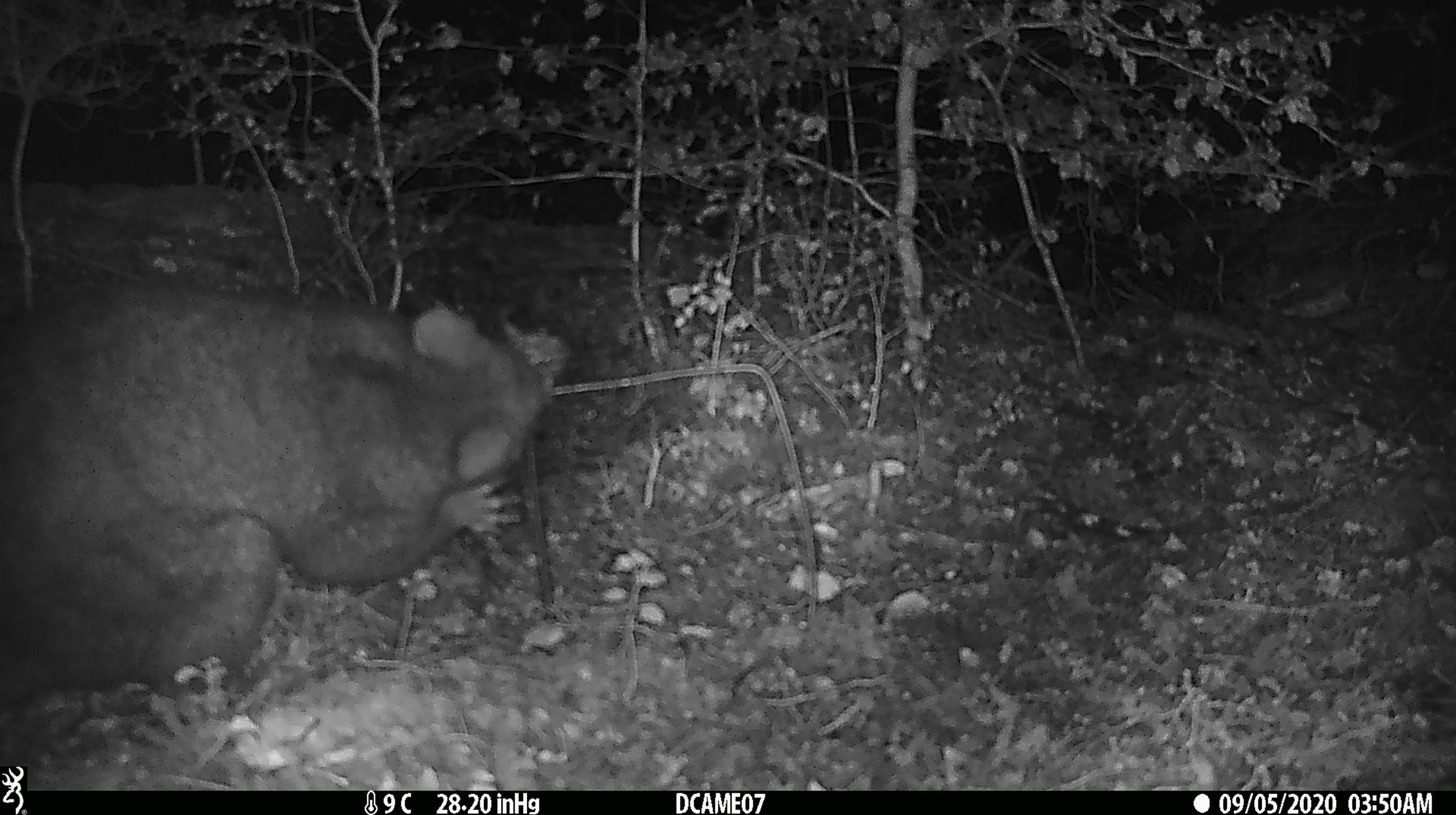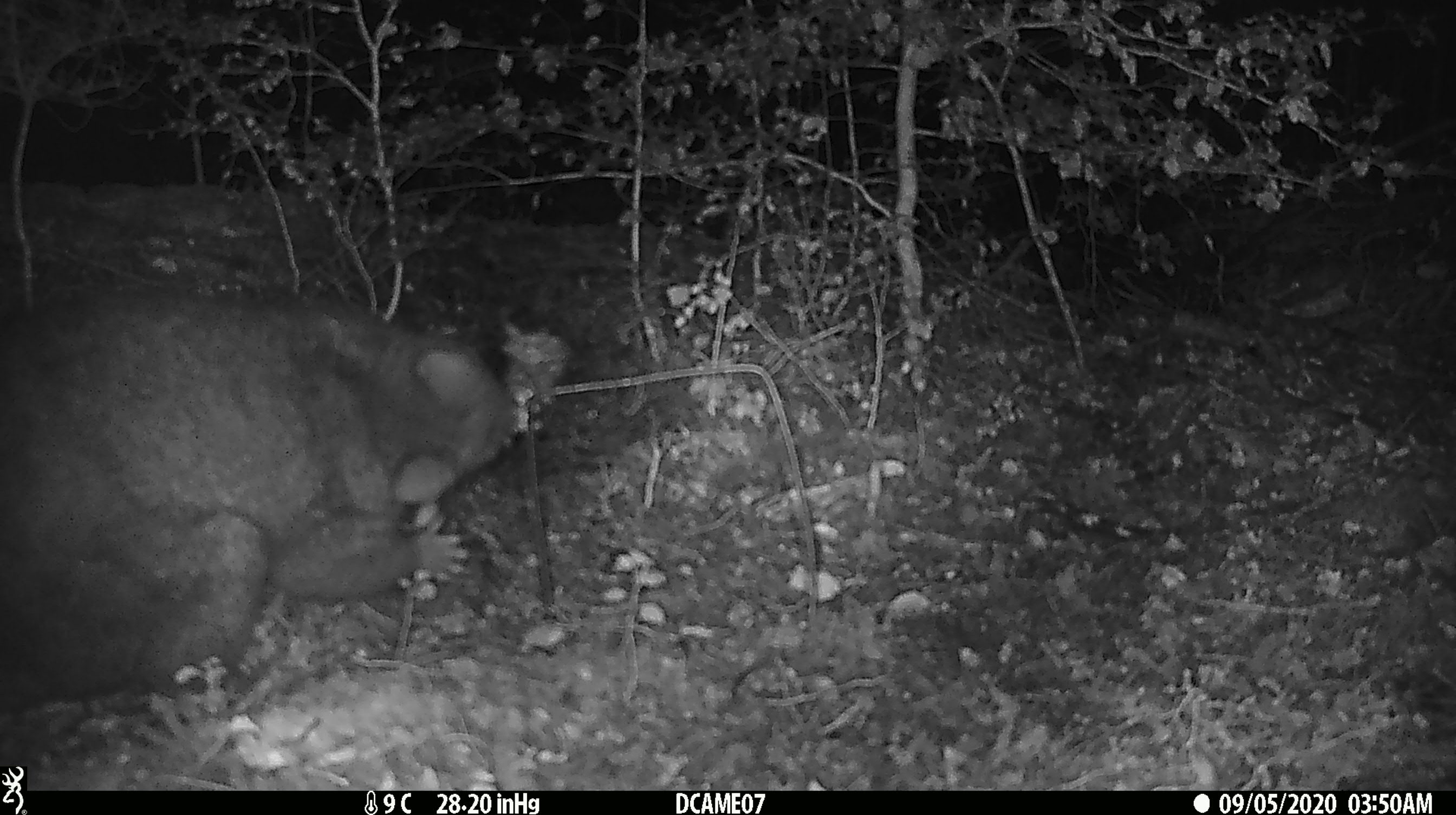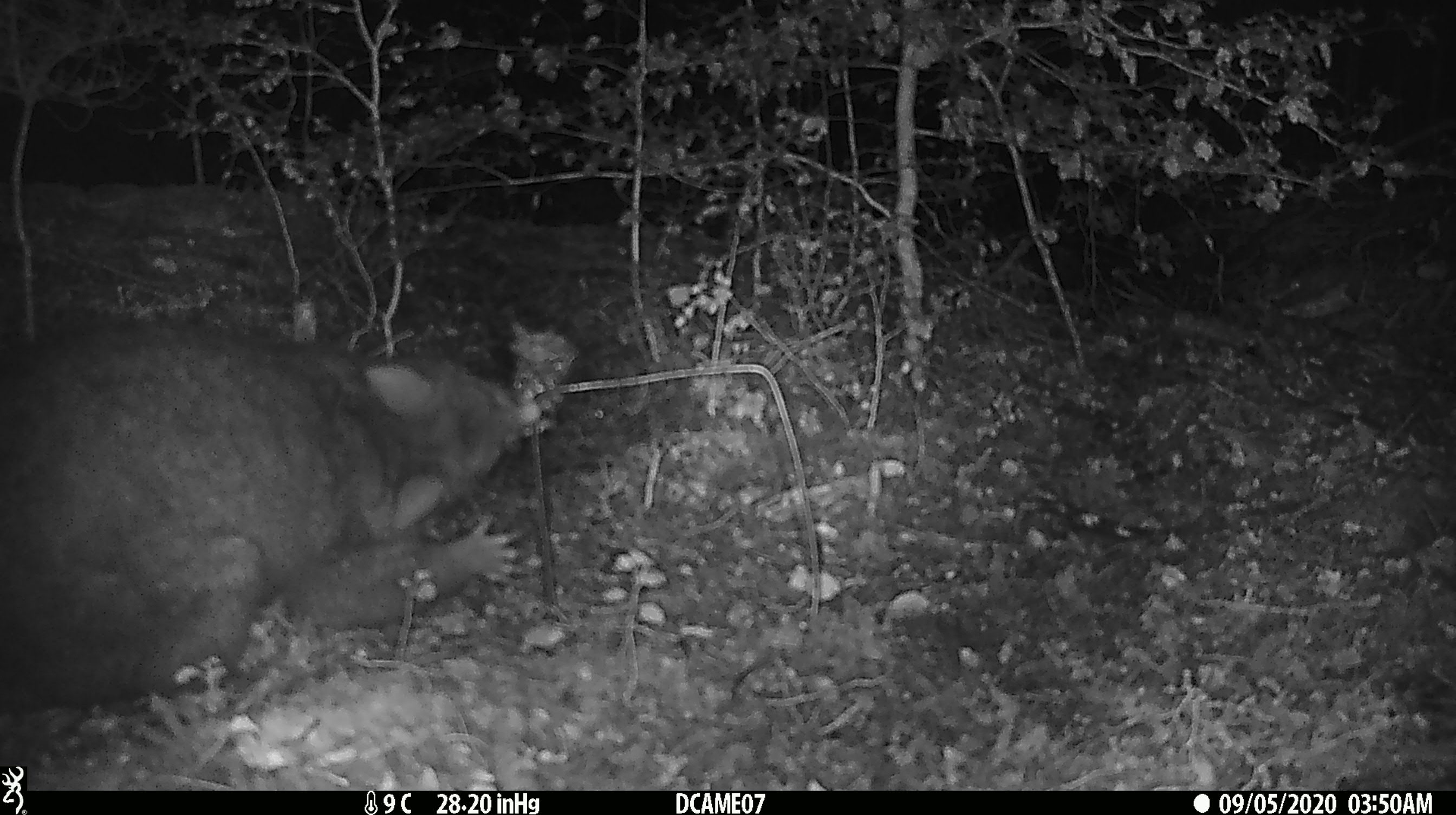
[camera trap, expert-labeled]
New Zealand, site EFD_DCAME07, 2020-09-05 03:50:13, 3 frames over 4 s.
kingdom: Animalia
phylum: Chordata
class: Mammalia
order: Diprotodontia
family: Phalangeridae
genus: Trichosurus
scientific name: Trichosurus vulpecula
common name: common brushtail possum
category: possum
Possum (common brushtail possum) (Trichosurus vulpecula).